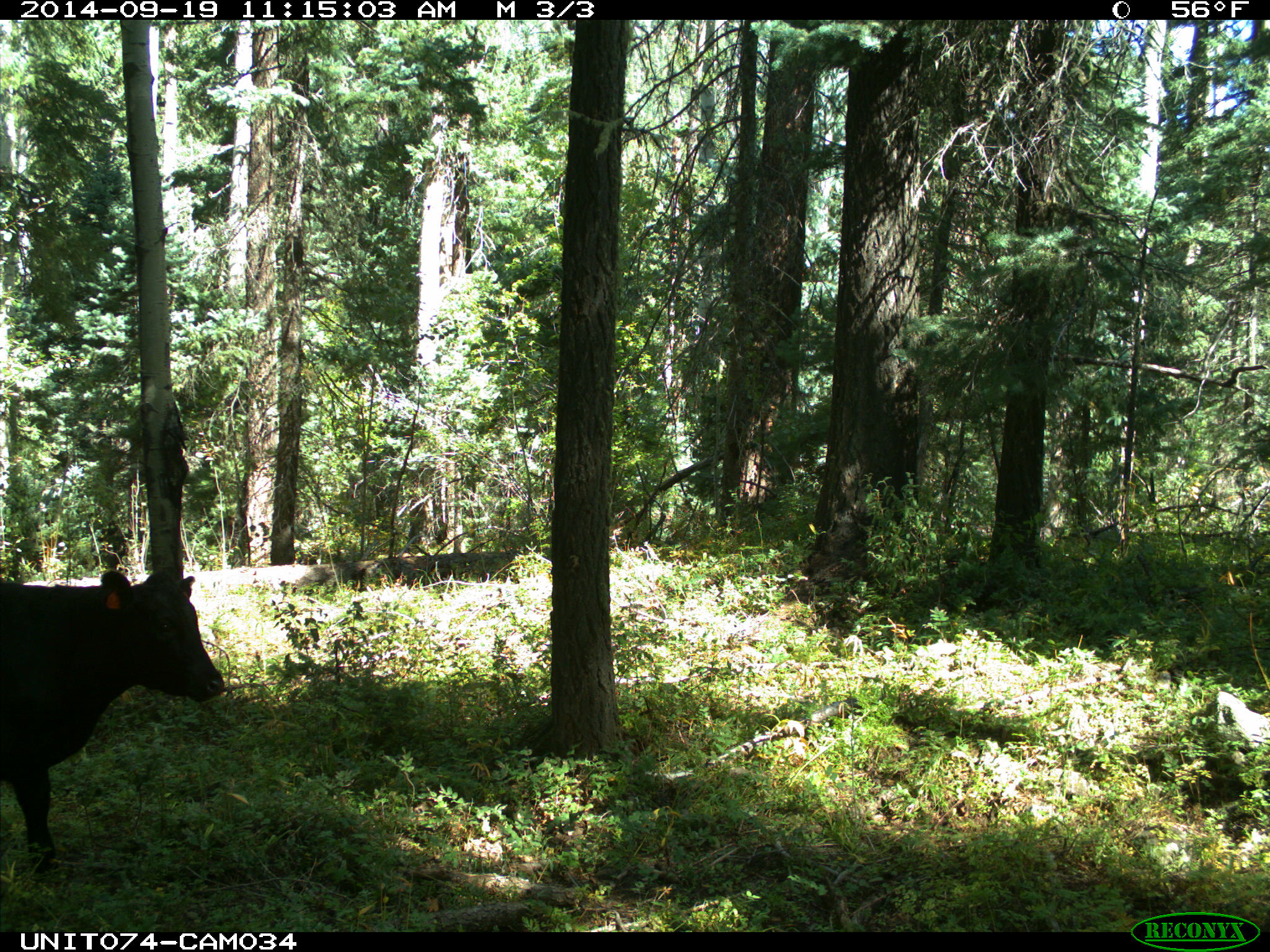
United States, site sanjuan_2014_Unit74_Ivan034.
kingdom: Animalia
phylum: Chordata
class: Mammalia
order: Artiodactyla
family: Bovidae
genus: Bos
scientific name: Bos taurus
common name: domestic cow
Bos taurus (domestic cow).